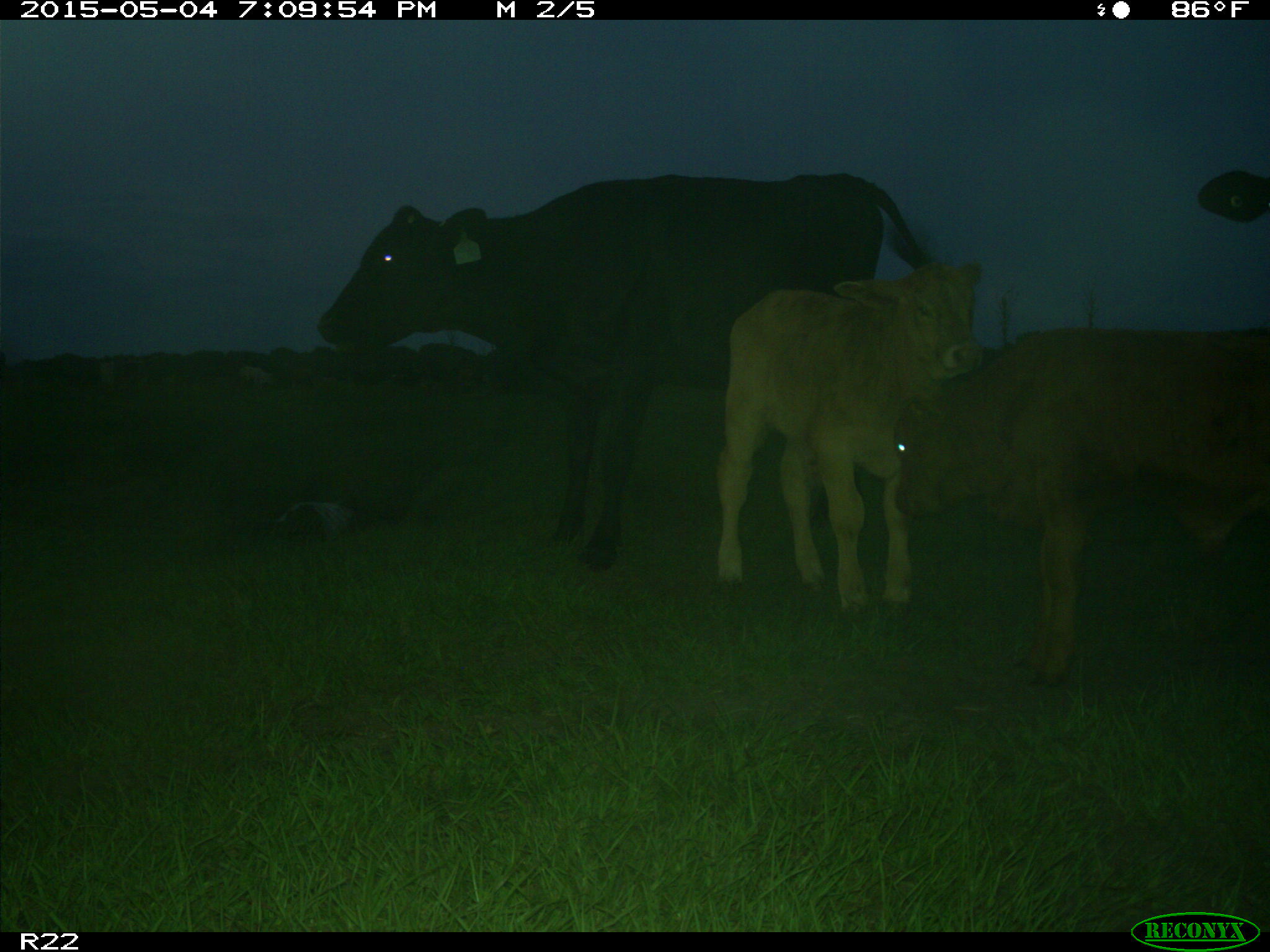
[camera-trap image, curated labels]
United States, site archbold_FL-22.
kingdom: Animalia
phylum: Chordata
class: Mammalia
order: Artiodactyla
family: Bovidae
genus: Bos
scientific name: Bos taurus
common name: domestic cow